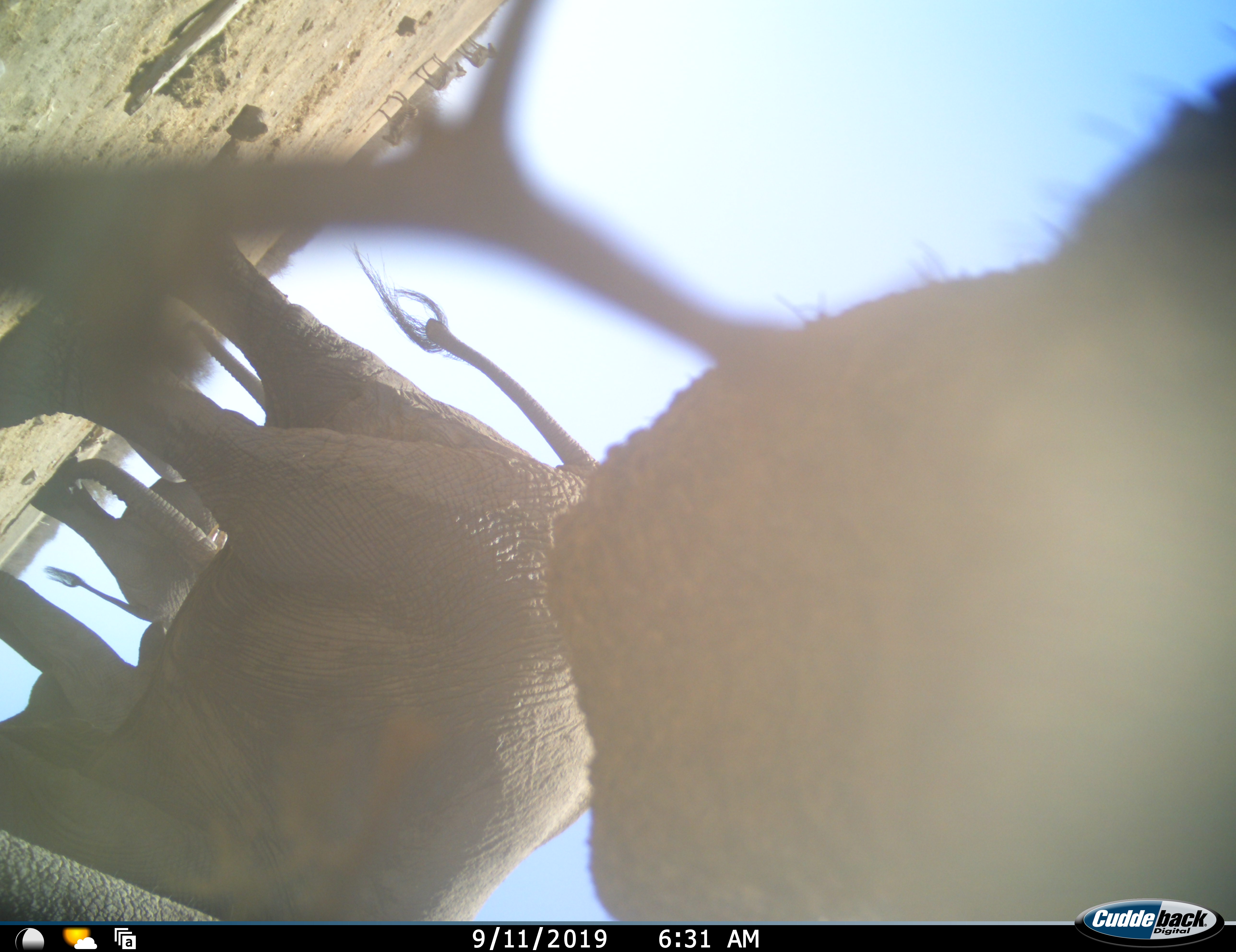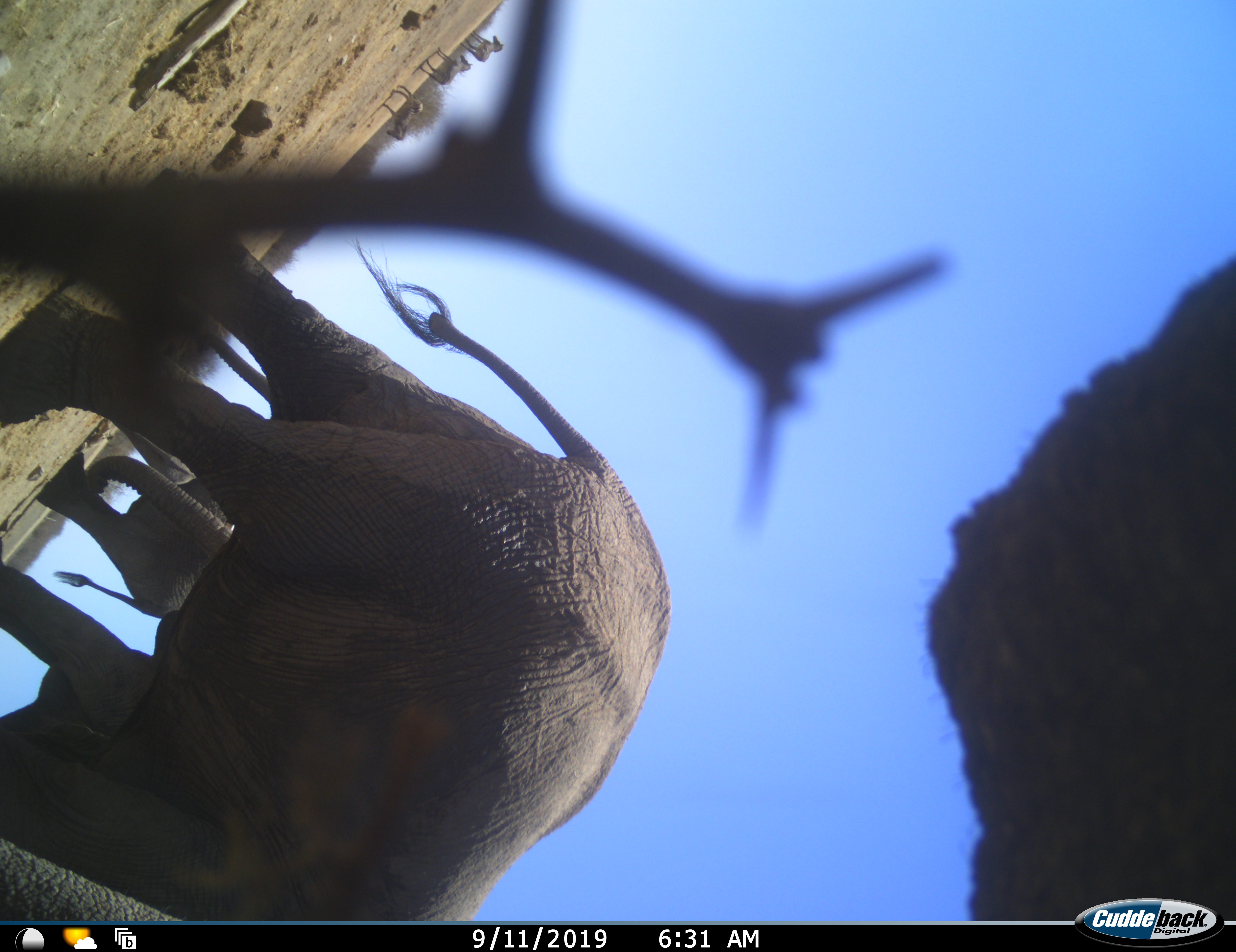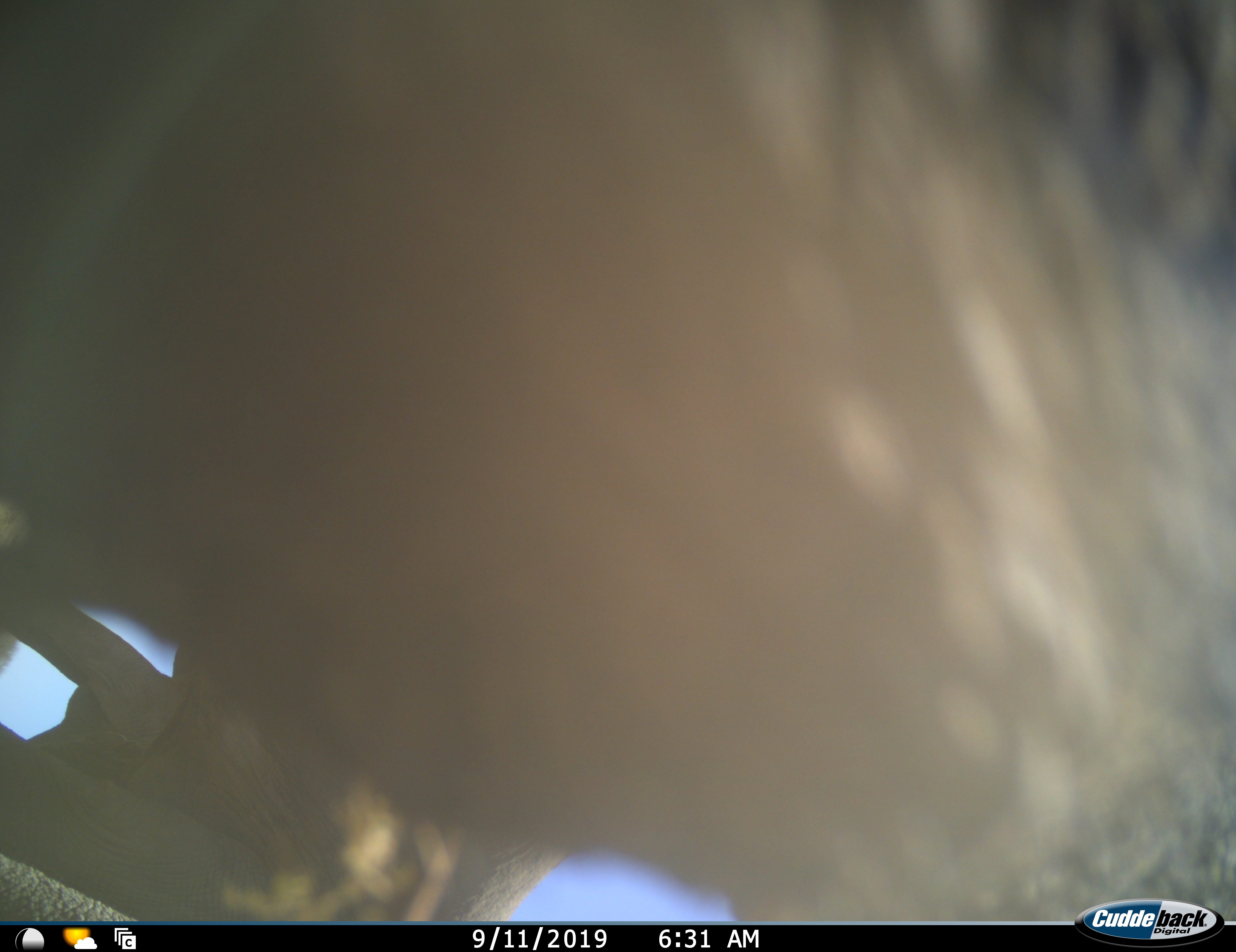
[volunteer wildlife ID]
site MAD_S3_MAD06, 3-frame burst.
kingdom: Animalia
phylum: Chordata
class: Mammalia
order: Proboscidea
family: Elephantidae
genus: Loxodonta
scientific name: Loxodonta africana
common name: african bush elephant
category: elephant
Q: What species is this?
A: Elephant (african bush elephant) (Loxodonta africana).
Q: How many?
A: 3.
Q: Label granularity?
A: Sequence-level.